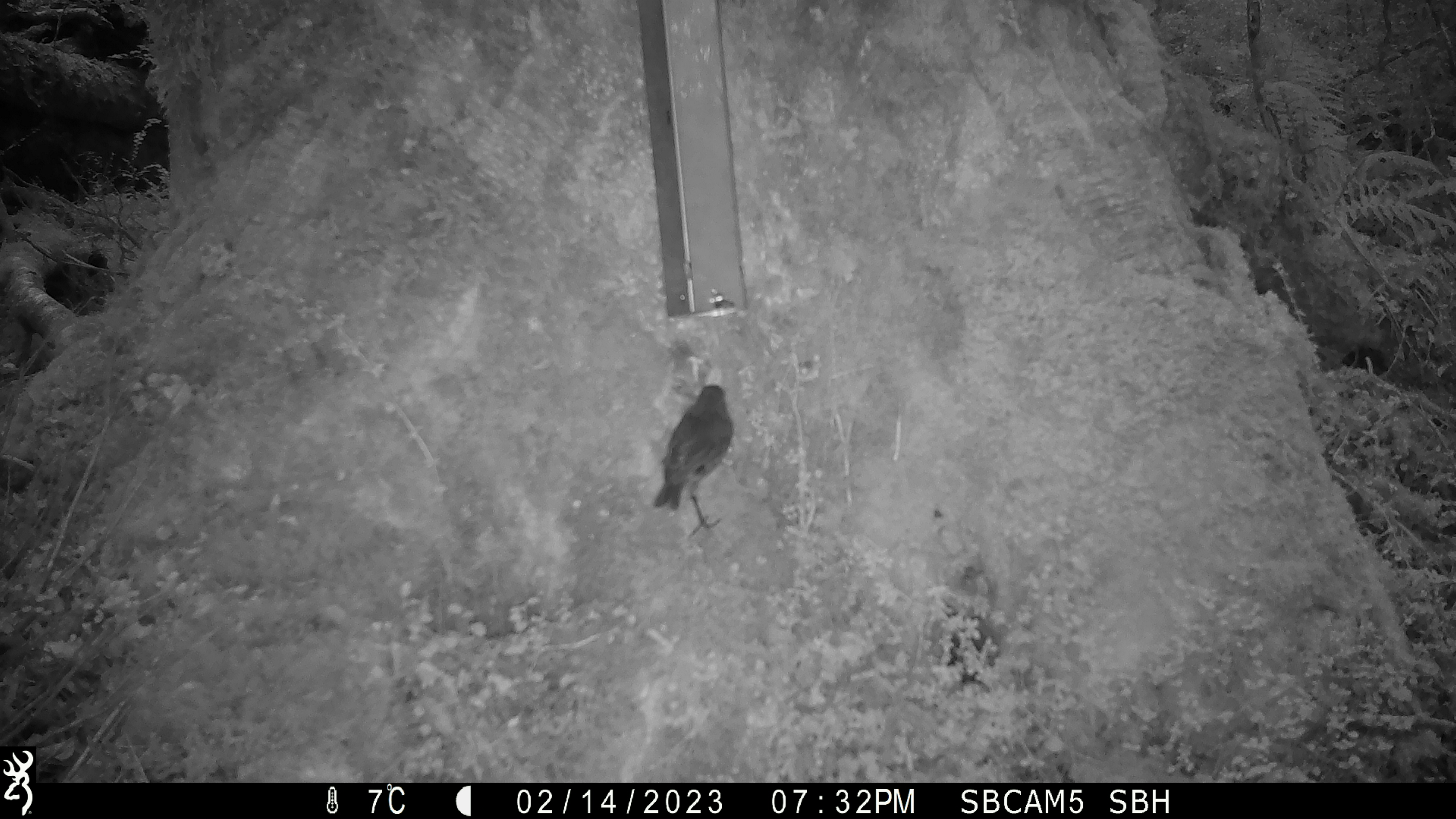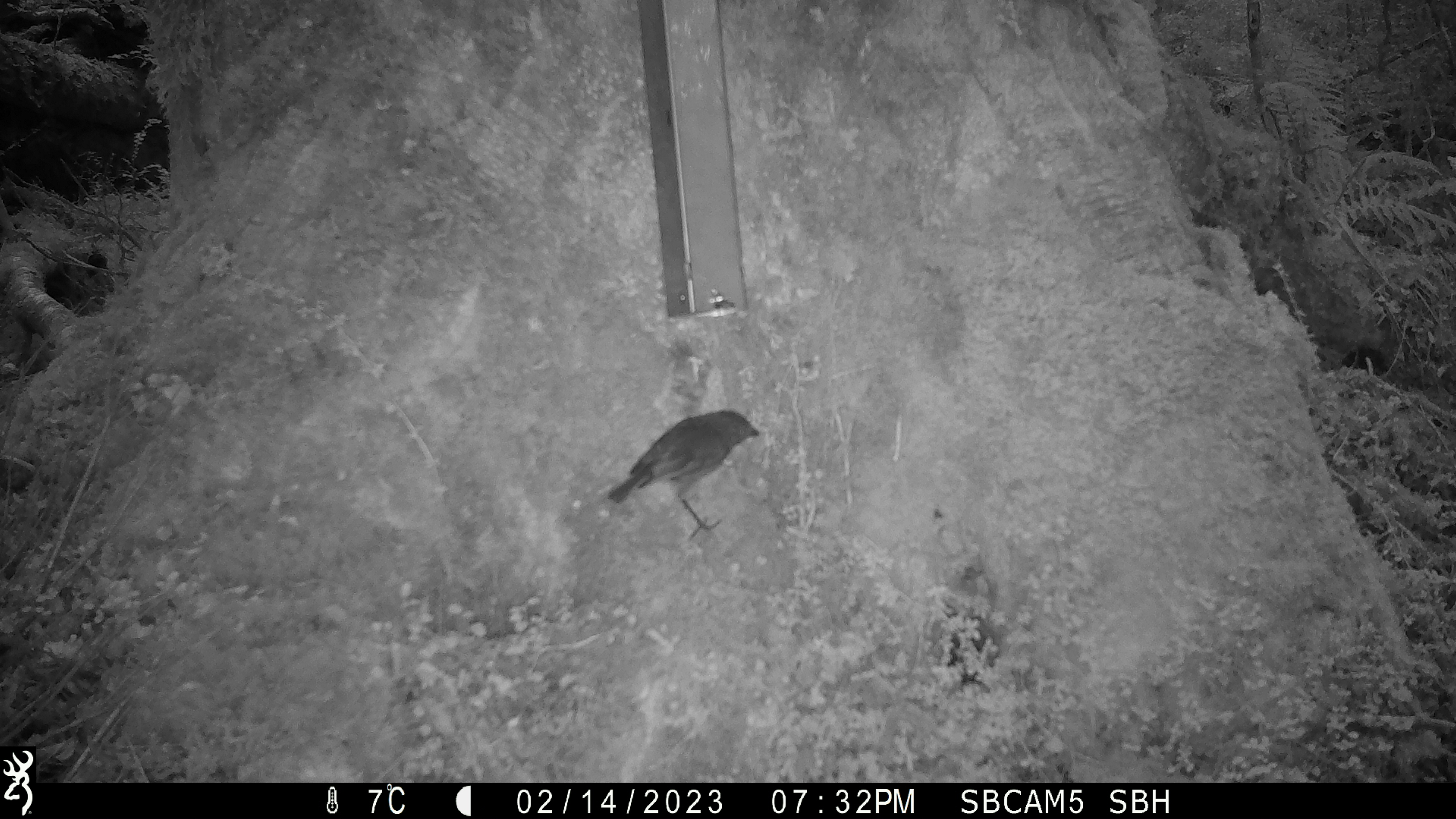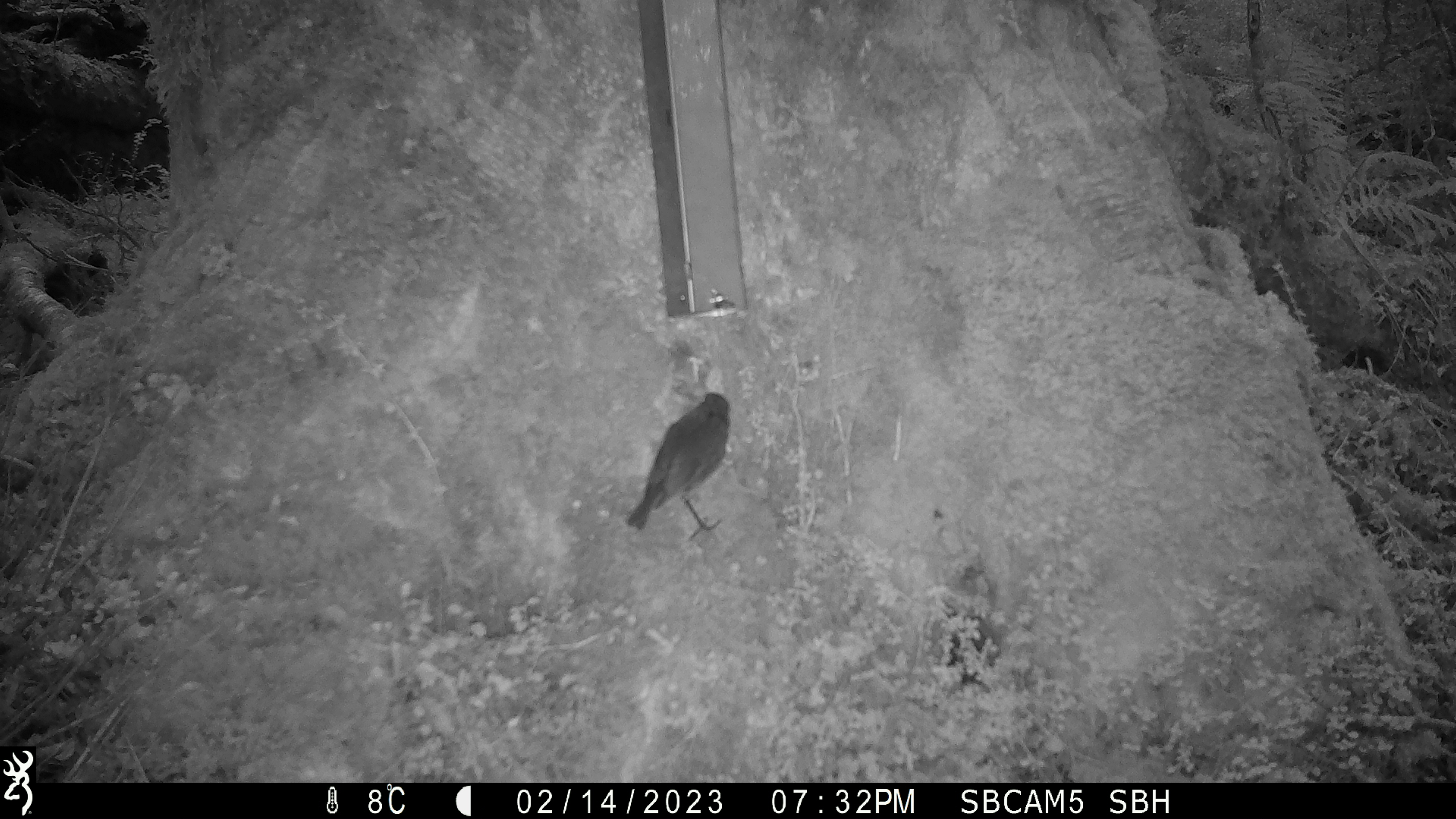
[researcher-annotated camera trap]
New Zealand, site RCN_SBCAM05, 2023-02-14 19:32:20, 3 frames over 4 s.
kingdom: Animalia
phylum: Chordata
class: Aves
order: Passeriformes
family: Petroicidae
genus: Petroica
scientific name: Petroica australis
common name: new zealand robin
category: robin